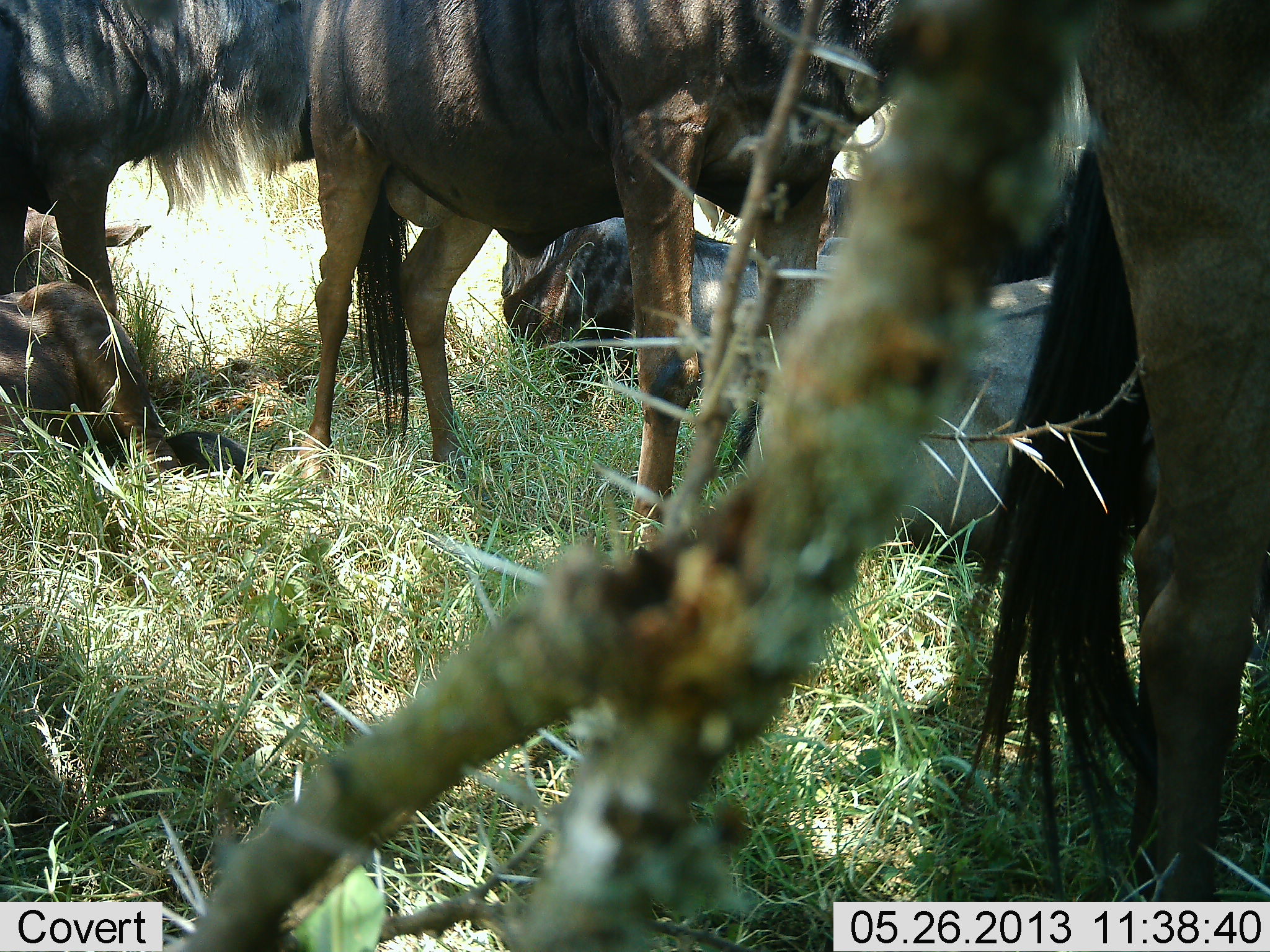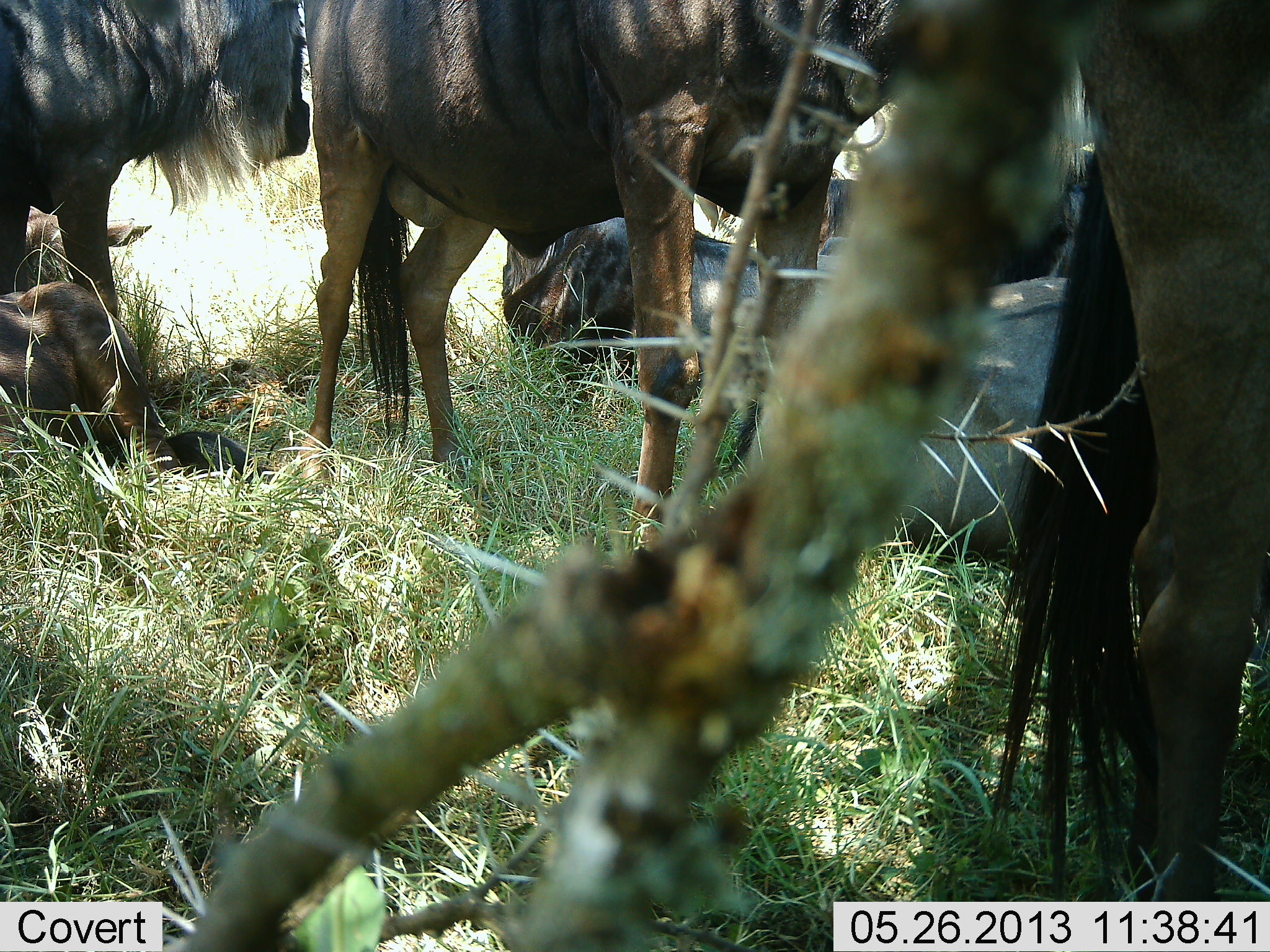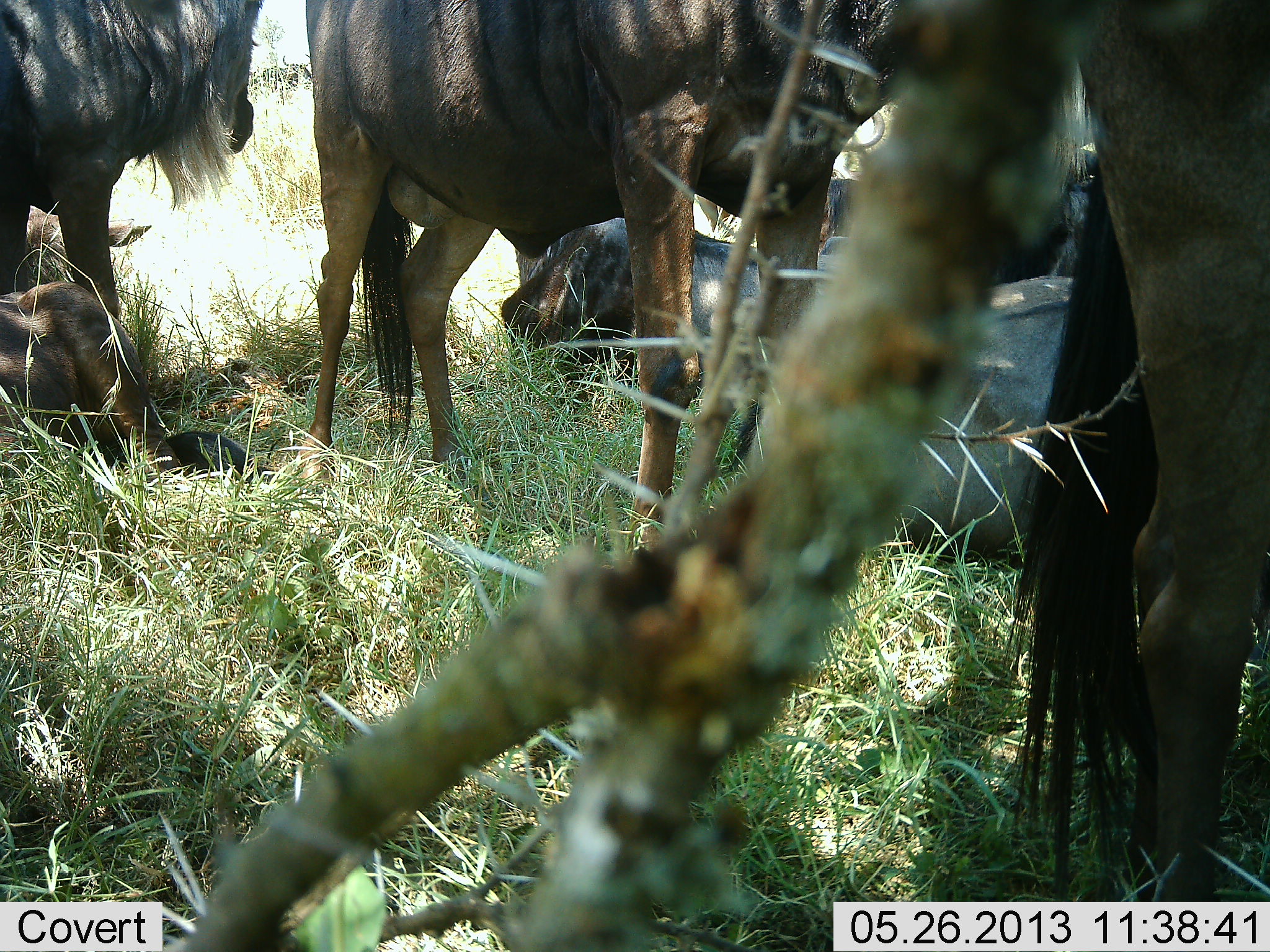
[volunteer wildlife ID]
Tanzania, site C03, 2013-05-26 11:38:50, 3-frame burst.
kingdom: Animalia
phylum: Chordata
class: Mammalia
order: Artiodactyla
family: Bovidae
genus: Connochaetes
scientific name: Connochaetes taurinus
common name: blue wildebeest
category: wildebeest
Wildebeest (blue wildebeest) (Connochaetes taurinus), count 7. Behavior (volunteer vote fractions): standing 88%, resting 94%, moving 0%, interacting 0%. Young present (vote fraction): 18%. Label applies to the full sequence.